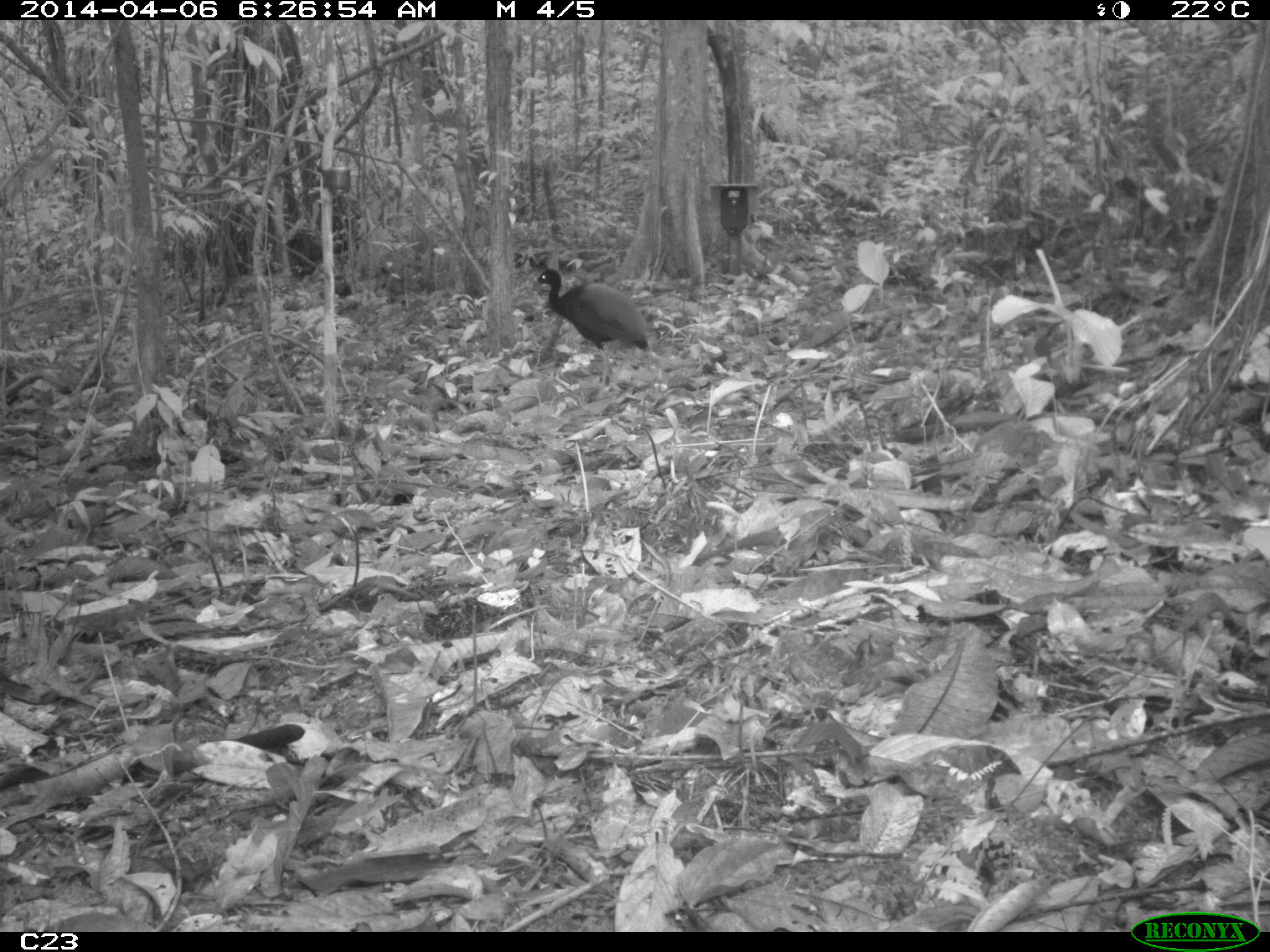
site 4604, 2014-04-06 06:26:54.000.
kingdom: Animalia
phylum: Chordata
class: Aves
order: Gruiformes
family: Psophiidae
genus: Psophia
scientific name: Psophia crepitans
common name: gray-winged trumpeter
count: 2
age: adult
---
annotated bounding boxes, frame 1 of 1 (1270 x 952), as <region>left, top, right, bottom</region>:
psophia crepitans: <region>535, 267, 650, 389</region>